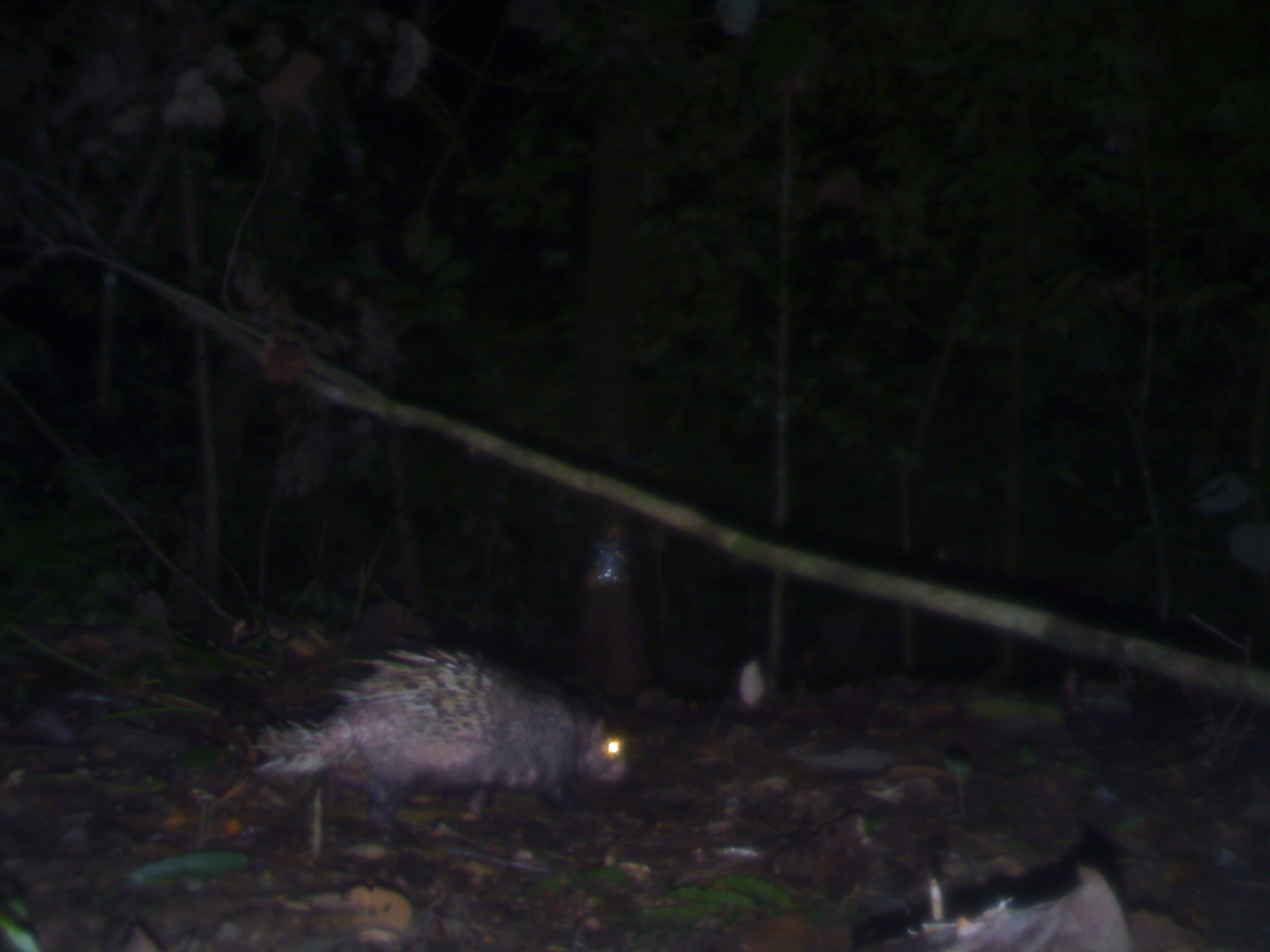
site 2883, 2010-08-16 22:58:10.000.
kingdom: Animalia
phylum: Chordata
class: Mammalia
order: Rodentia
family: Hystricidae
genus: Hystrix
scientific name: Hystrix brachyura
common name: east asian porcupine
Hystrix brachyura (east asian porcupine), count 1.